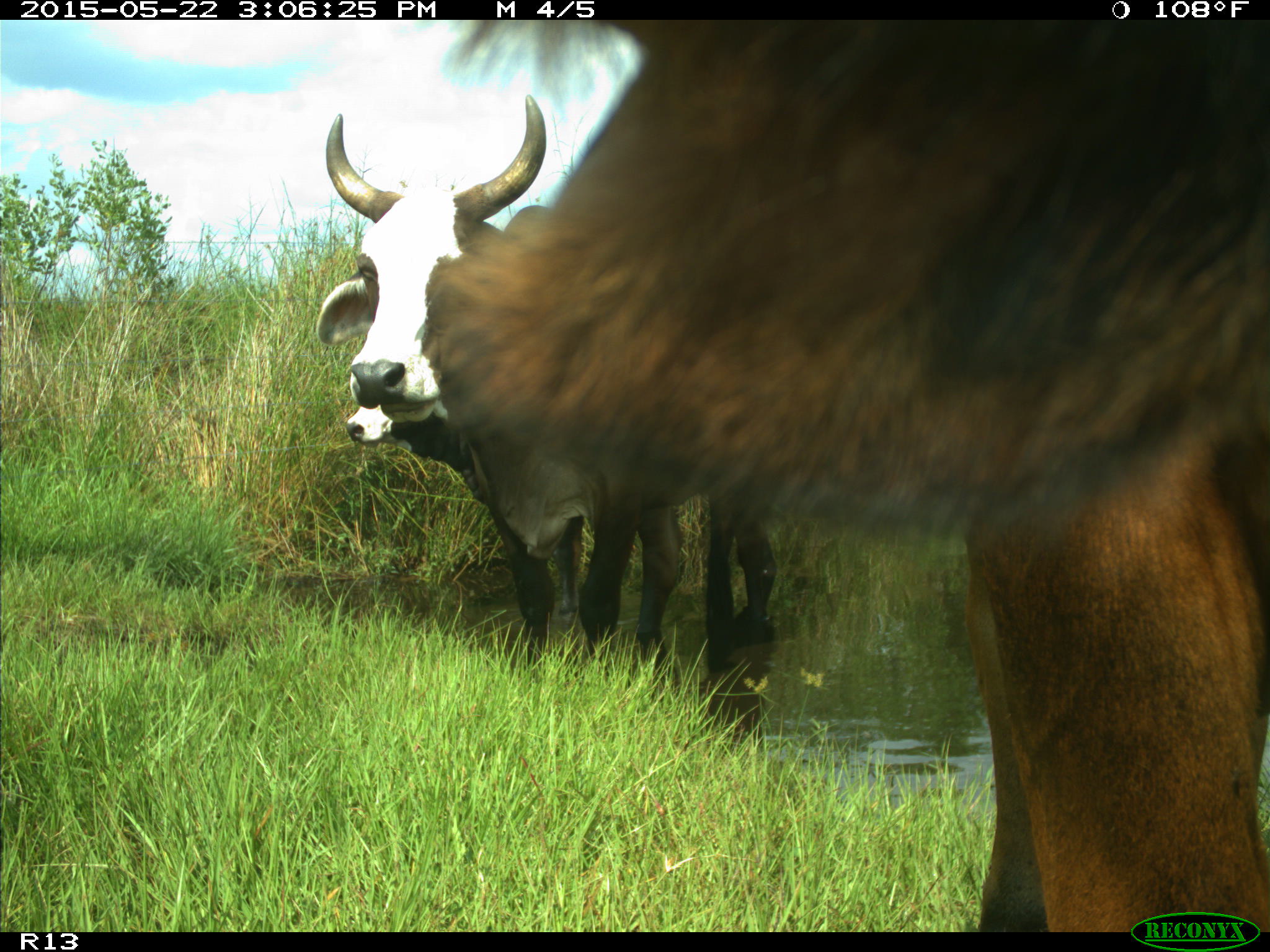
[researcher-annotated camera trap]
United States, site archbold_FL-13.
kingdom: Animalia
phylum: Chordata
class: Mammalia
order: Artiodactyla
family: Bovidae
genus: Bos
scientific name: Bos taurus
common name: domestic cow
Bos taurus (domestic cow).